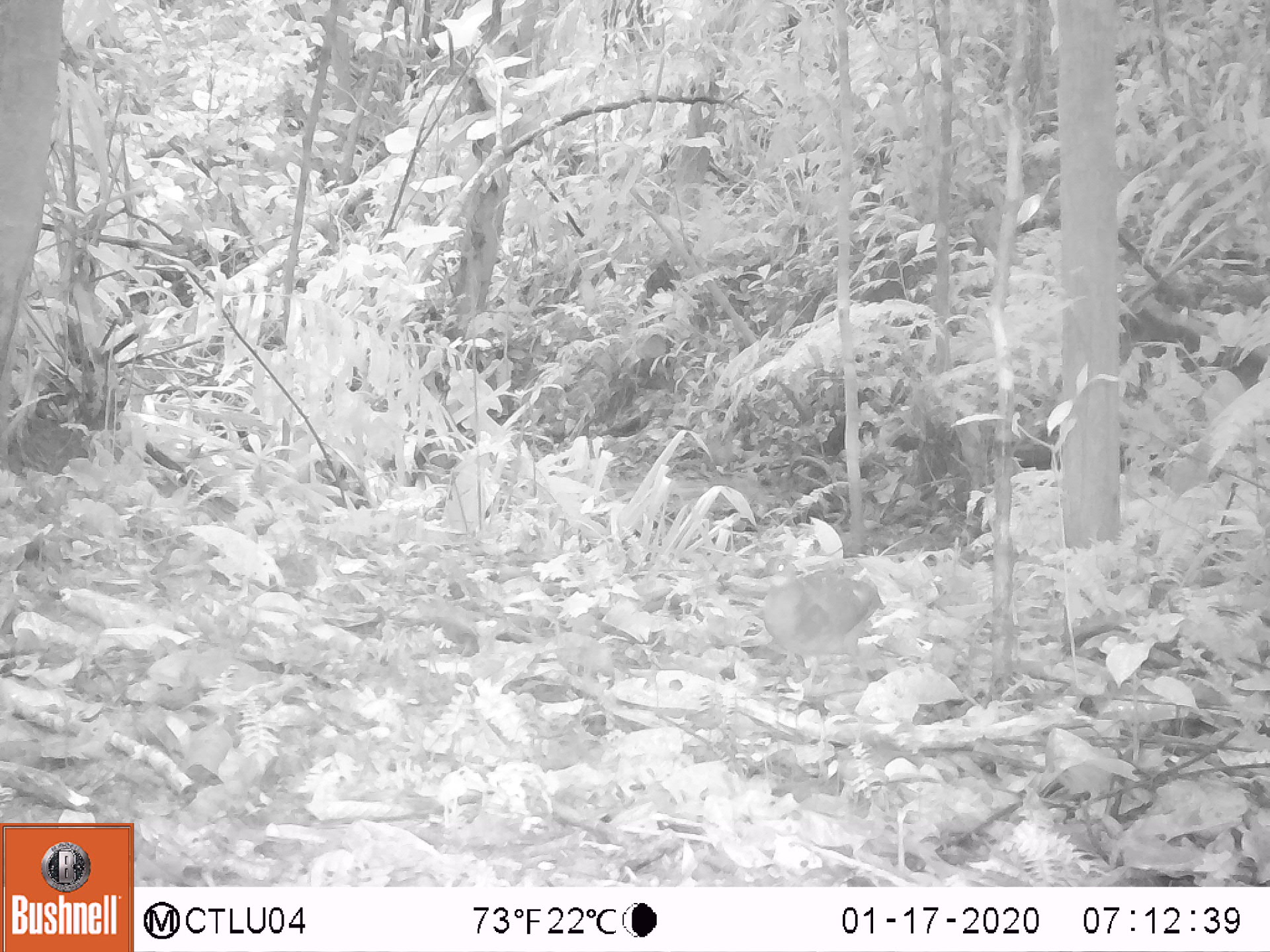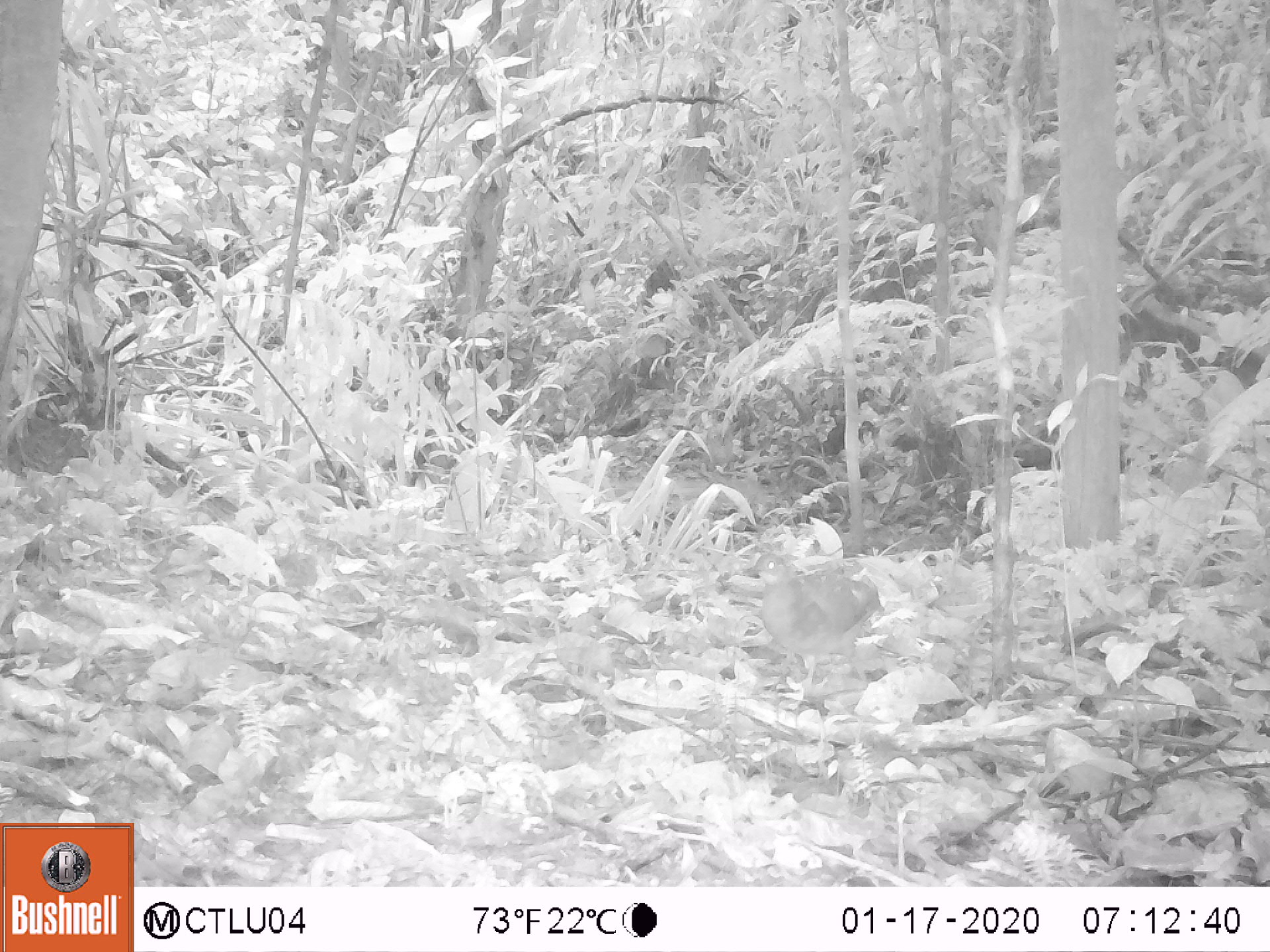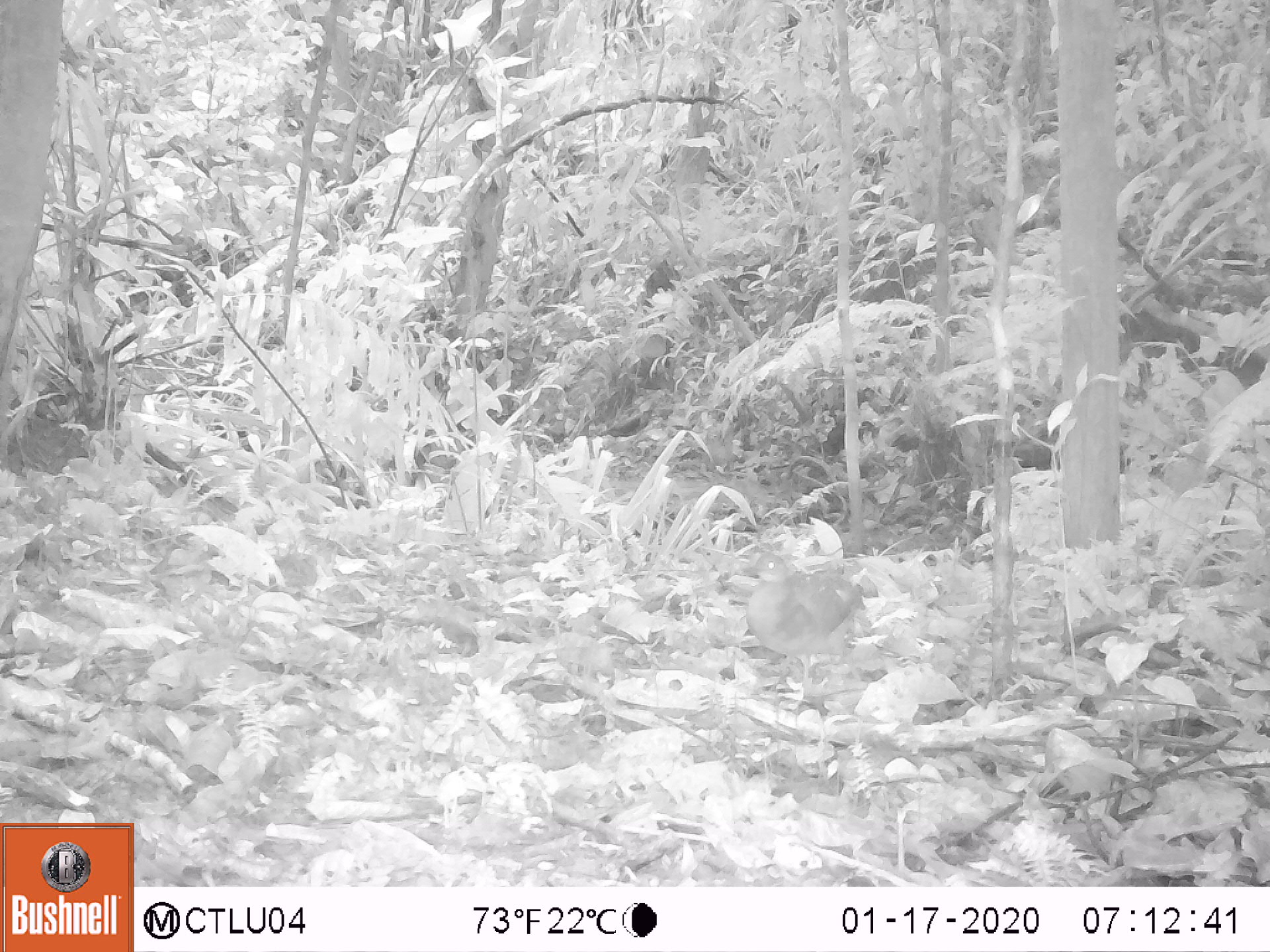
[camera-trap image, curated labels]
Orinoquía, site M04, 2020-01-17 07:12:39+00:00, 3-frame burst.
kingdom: Animalia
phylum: Chordata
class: Aves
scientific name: Aves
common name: bird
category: unknown bird